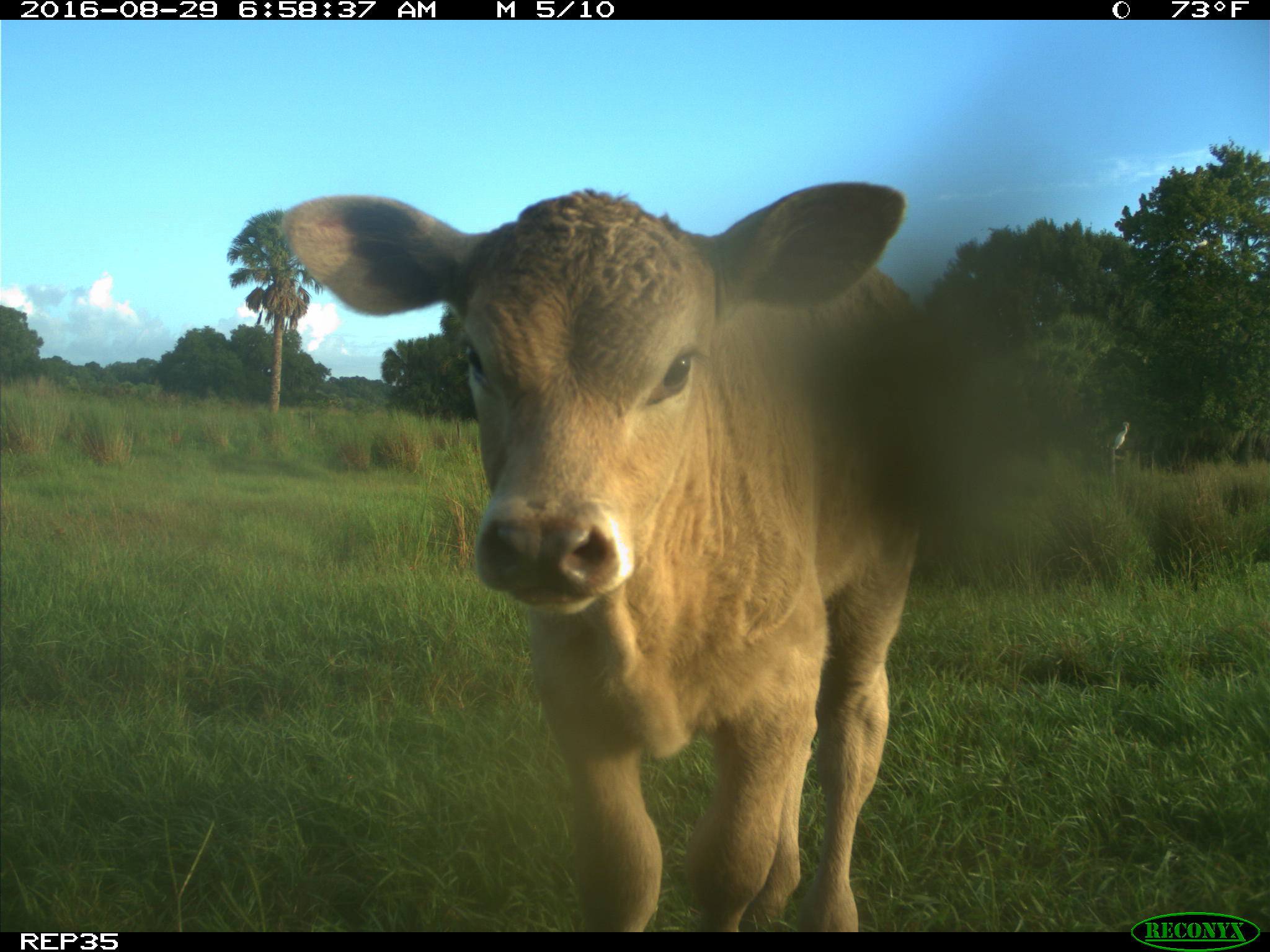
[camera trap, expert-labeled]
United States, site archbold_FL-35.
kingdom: Animalia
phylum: Chordata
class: Mammalia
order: Artiodactyla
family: Bovidae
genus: Bos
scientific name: Bos taurus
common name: domestic cow